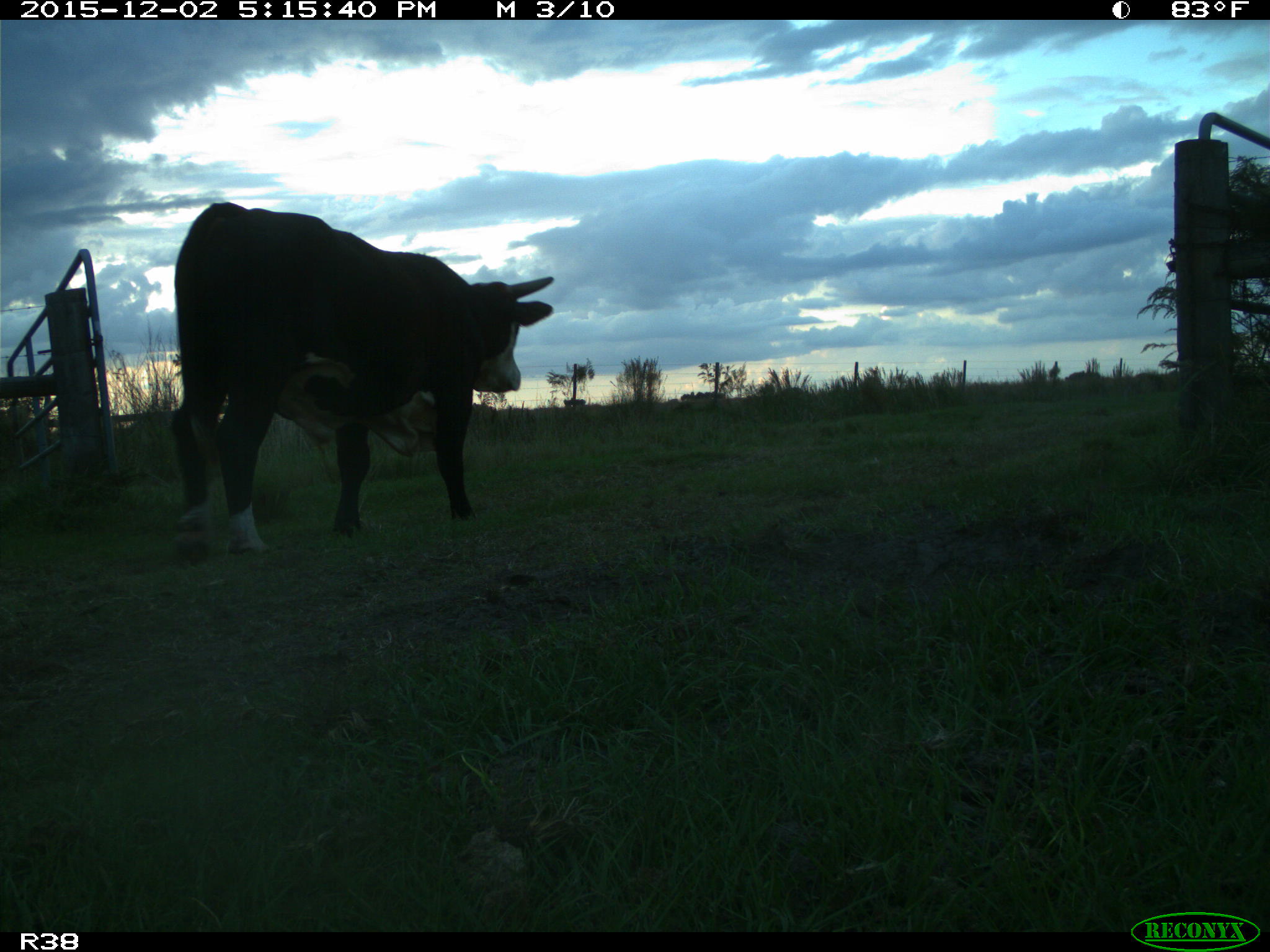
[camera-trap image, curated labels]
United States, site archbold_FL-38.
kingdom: Animalia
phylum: Chordata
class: Mammalia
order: Artiodactyla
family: Bovidae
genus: Bos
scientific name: Bos taurus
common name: domestic cow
Bos taurus (domestic cow).